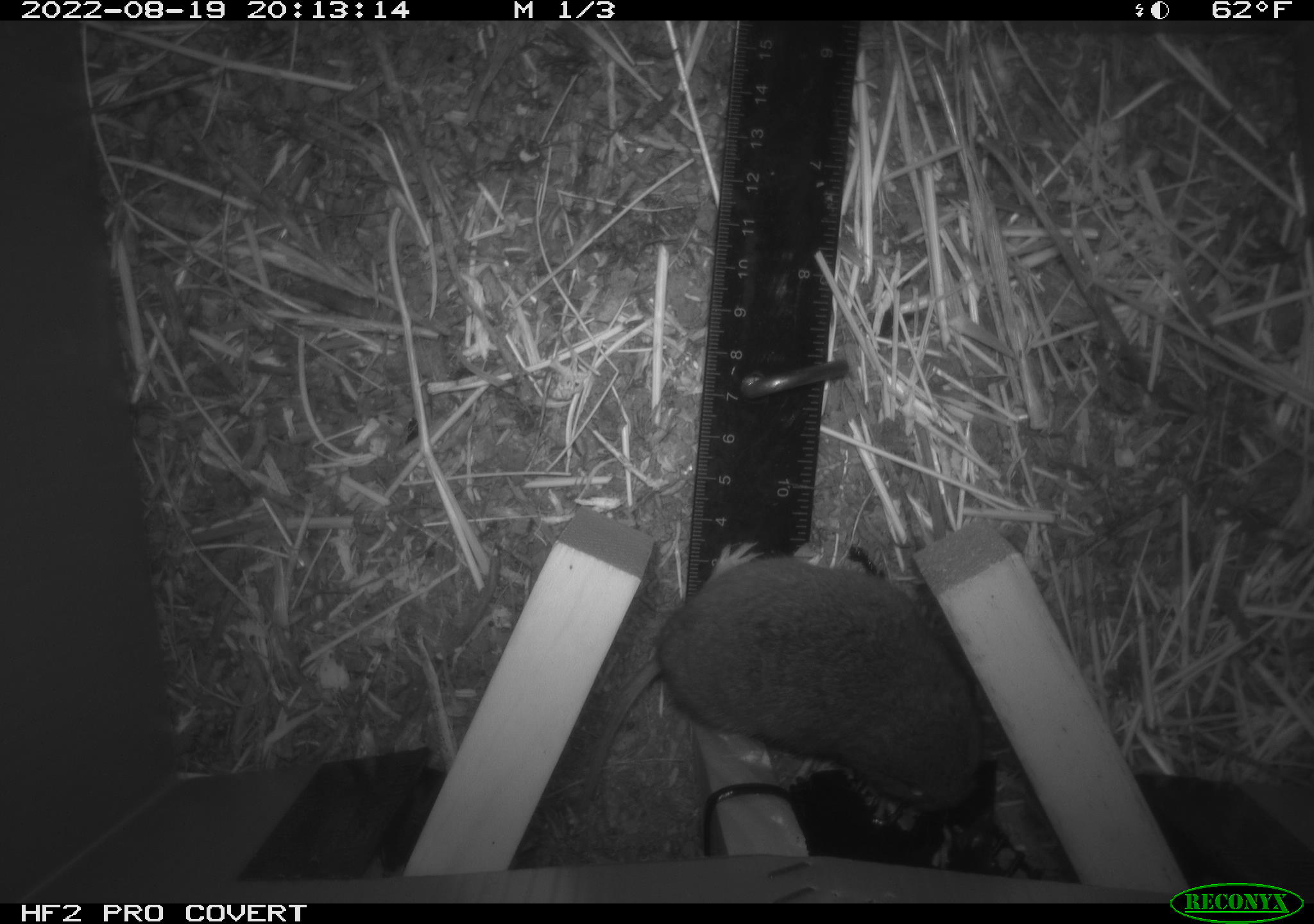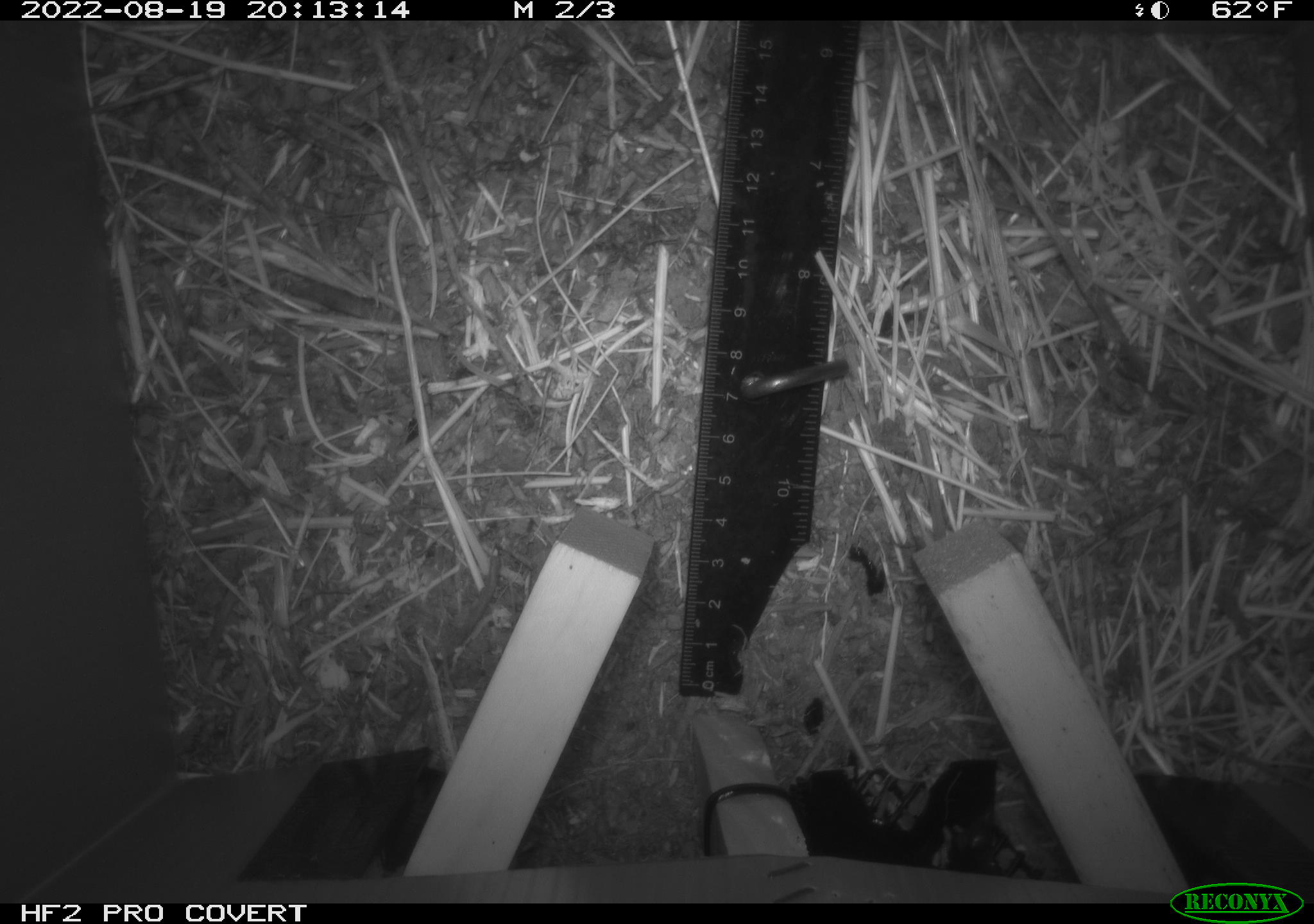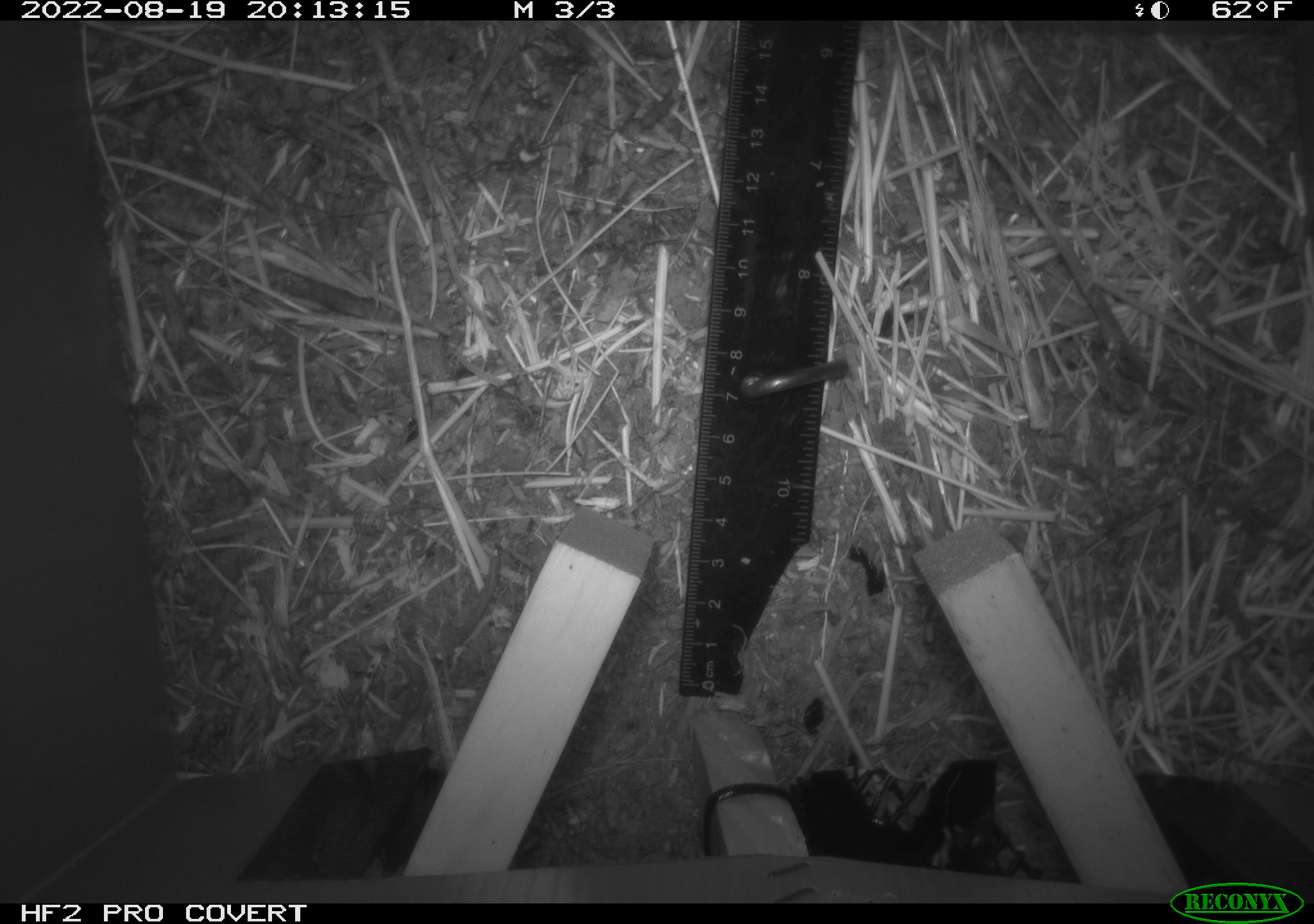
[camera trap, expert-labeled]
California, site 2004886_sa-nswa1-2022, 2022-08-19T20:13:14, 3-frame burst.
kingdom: Animalia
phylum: Chordata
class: Mammalia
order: Rodentia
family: Cricetidae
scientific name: Cricetidae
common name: hamsters, voles, lemmings, and allies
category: cricetidae family